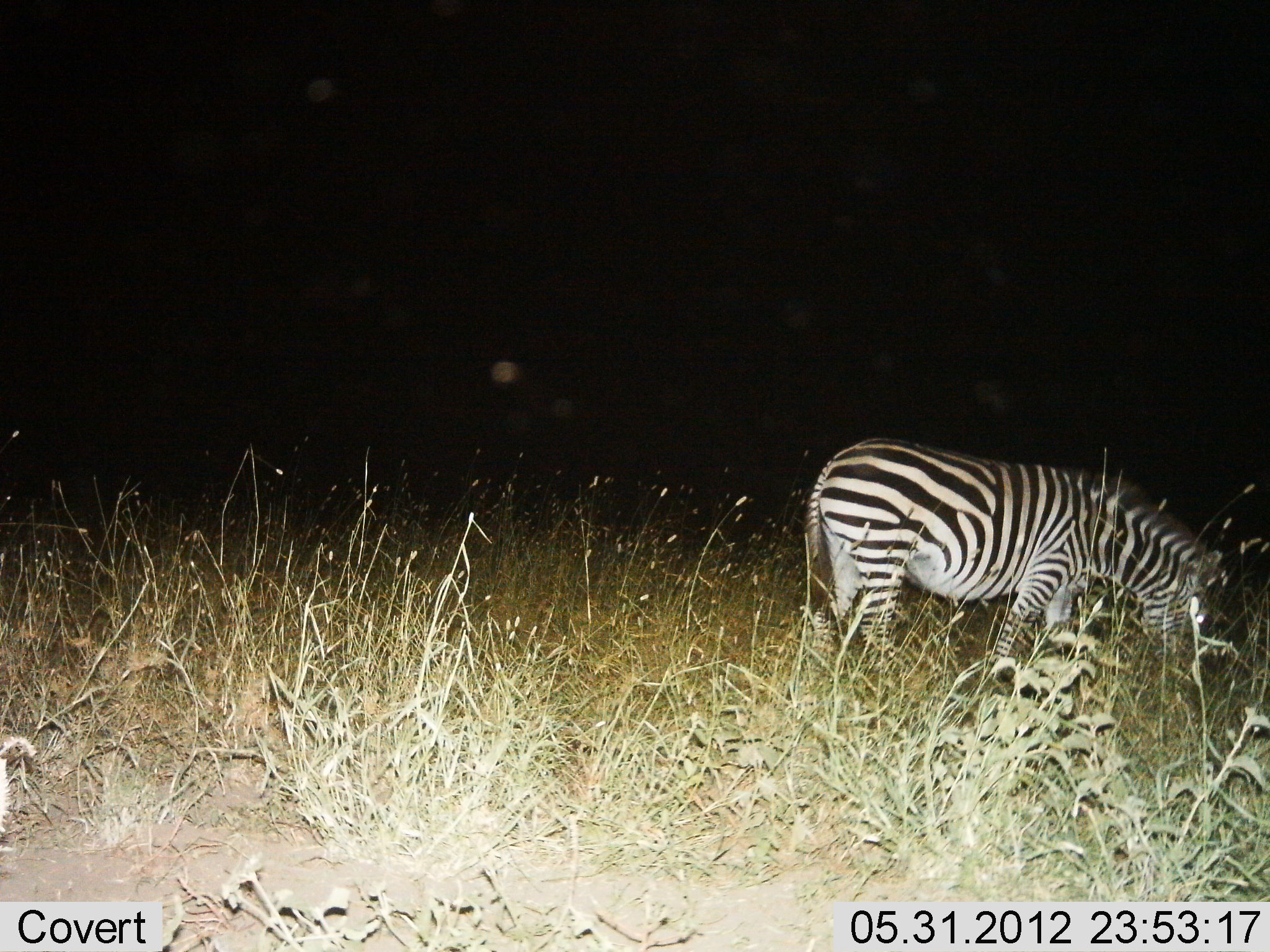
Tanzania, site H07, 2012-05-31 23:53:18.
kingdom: Animalia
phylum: Chordata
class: Mammalia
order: Perissodactyla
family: Equidae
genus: Equus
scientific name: Equus quagga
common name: plains zebra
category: zebra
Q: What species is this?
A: Zebra (plains zebra) (Equus quagga).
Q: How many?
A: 1.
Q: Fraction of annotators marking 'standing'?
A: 36%.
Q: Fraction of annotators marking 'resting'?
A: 0%.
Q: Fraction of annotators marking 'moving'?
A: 0%.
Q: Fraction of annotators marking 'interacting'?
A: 0%.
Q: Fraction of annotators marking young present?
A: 0%.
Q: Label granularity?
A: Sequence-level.